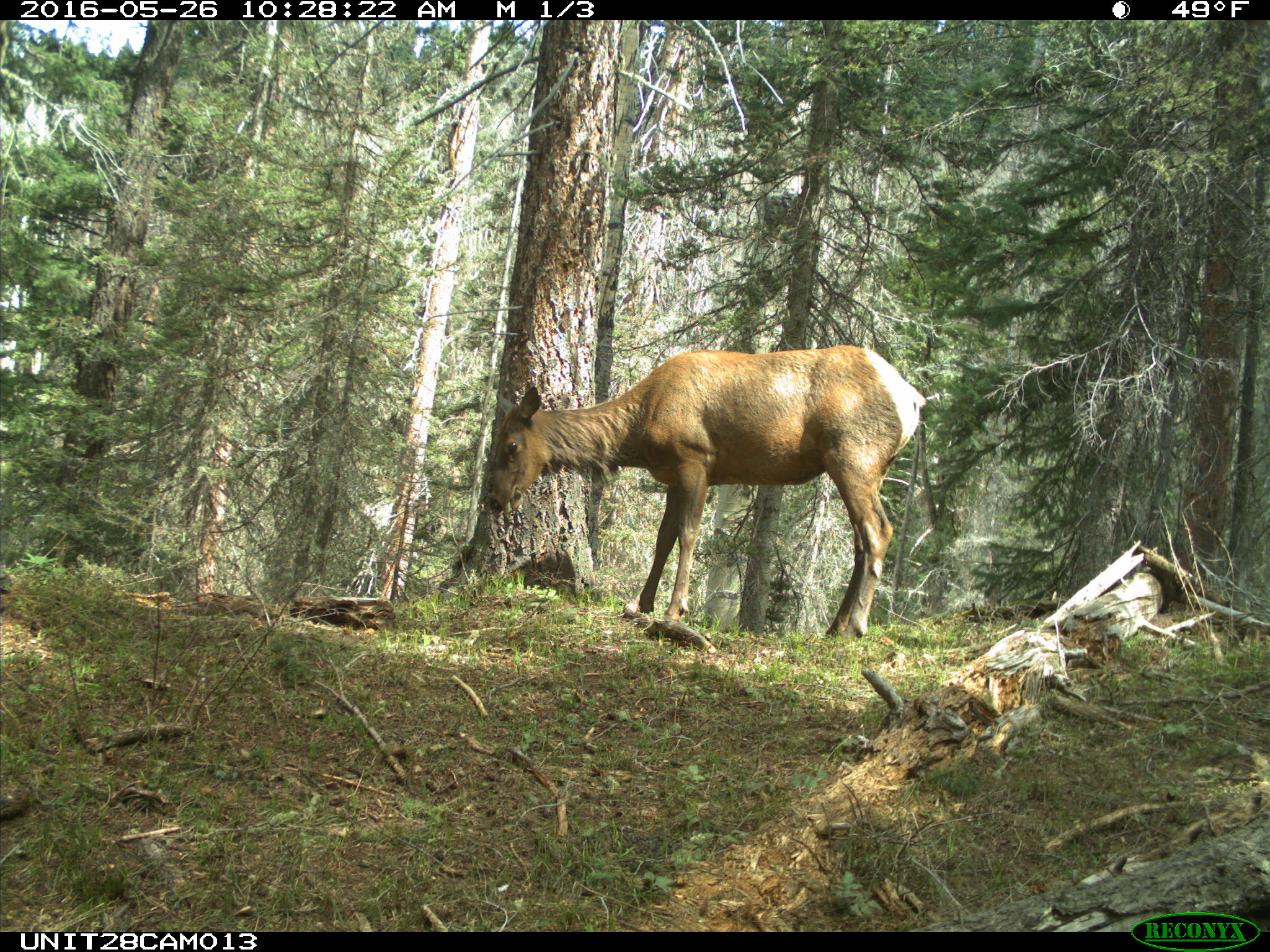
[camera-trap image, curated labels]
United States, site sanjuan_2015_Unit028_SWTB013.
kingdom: Animalia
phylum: Chordata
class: Mammalia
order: Artiodactyla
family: Cervidae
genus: Cervus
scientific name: Cervus elaphus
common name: red deer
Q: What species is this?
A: Cervus elaphus (red deer).